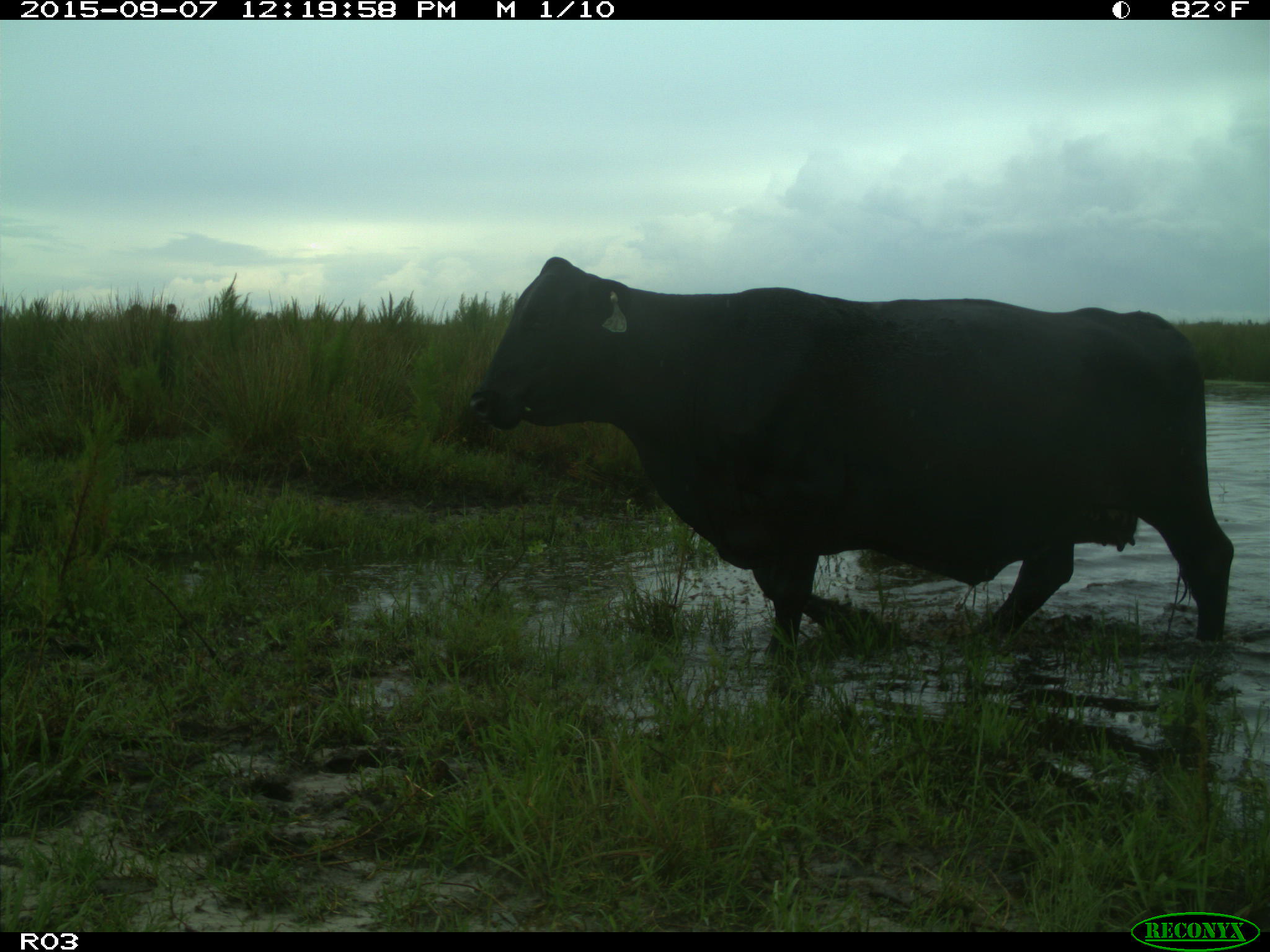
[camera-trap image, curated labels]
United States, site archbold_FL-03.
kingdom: Animalia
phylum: Chordata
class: Mammalia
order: Artiodactyla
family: Bovidae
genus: Bos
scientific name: Bos taurus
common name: domestic cow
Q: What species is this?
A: Bos taurus (domestic cow).